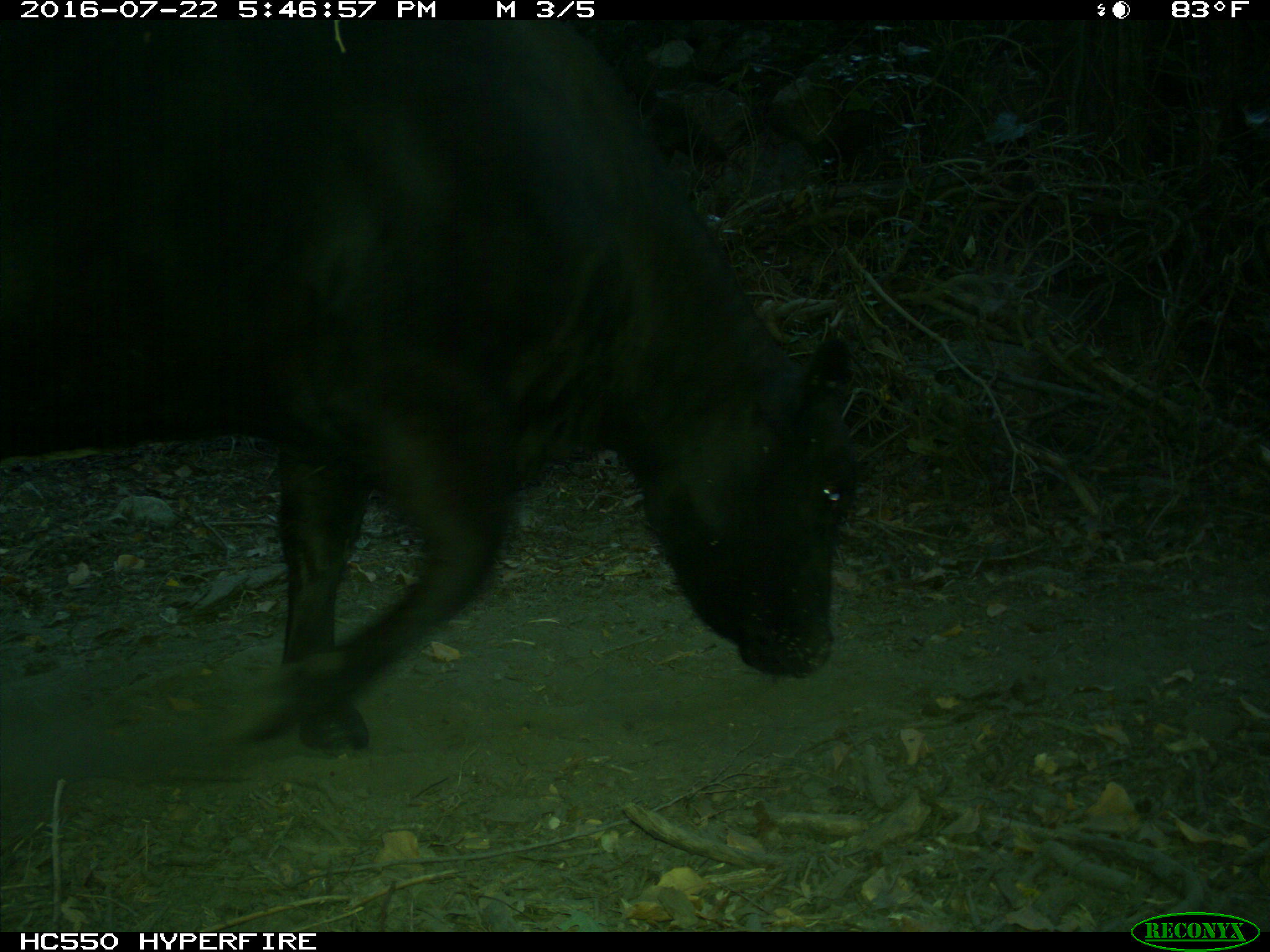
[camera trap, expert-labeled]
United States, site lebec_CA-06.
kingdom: Animalia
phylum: Chordata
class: Mammalia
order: Artiodactyla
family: Bovidae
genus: Bos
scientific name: Bos taurus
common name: domestic cow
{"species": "Bos taurus (domestic cow)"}